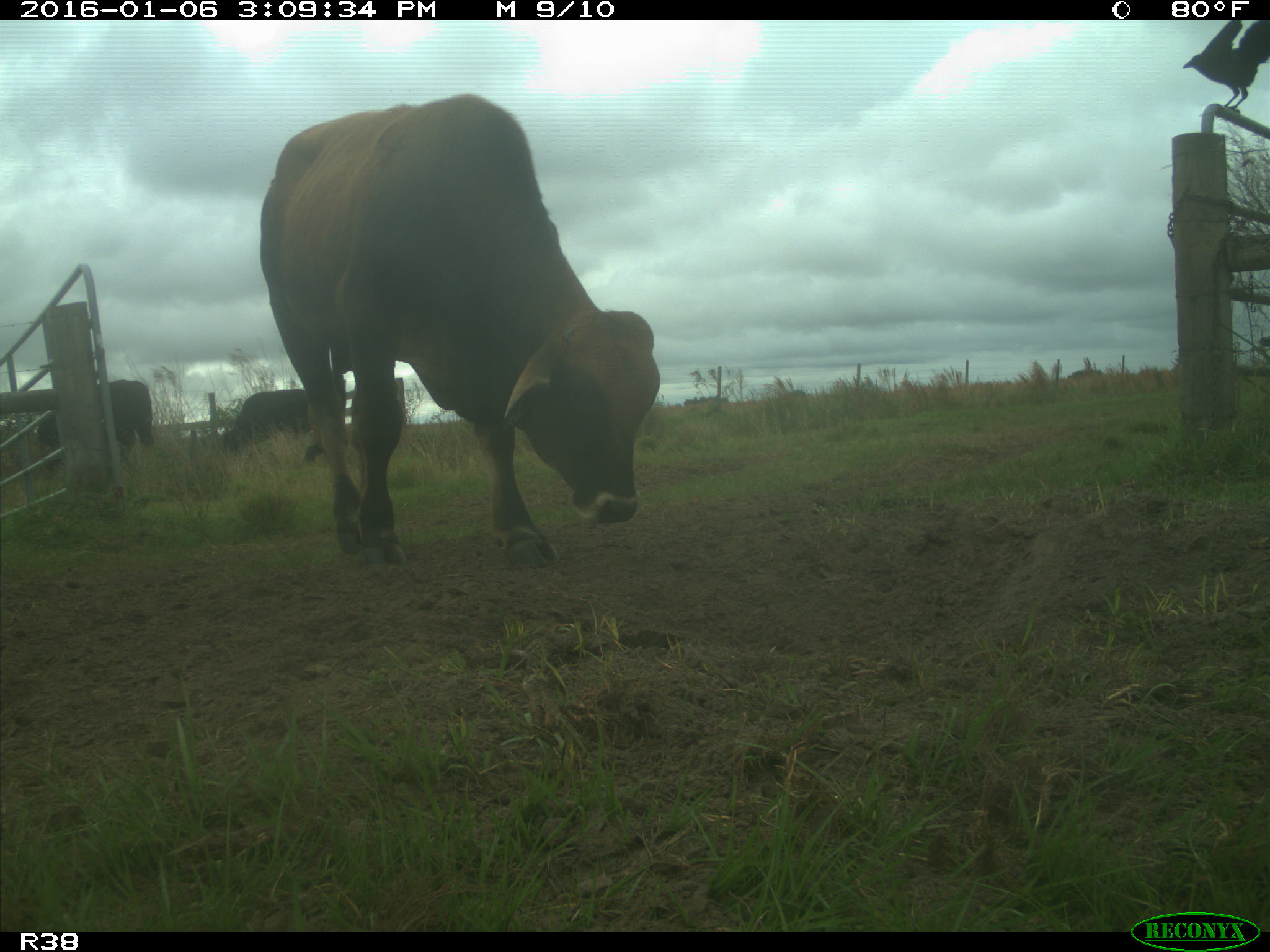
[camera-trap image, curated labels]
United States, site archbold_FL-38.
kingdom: Animalia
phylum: Chordata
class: Mammalia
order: Artiodactyla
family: Bovidae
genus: Bos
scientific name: Bos taurus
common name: domestic cow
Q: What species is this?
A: Bos taurus (domestic cow).